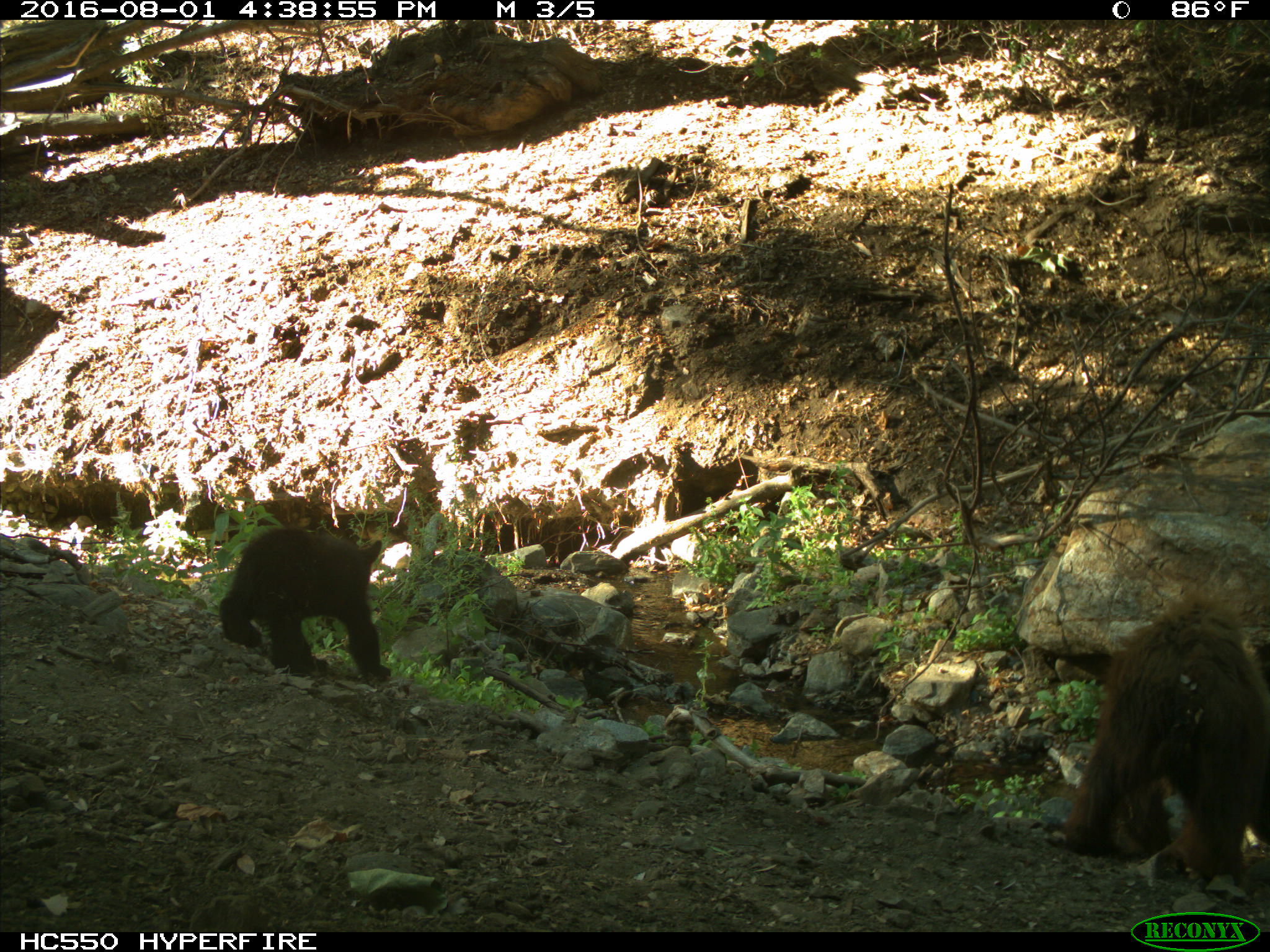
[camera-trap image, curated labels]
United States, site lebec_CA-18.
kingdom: Animalia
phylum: Chordata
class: Mammalia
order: Carnivora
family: Ursidae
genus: Ursus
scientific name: Ursus americanus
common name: american black bear